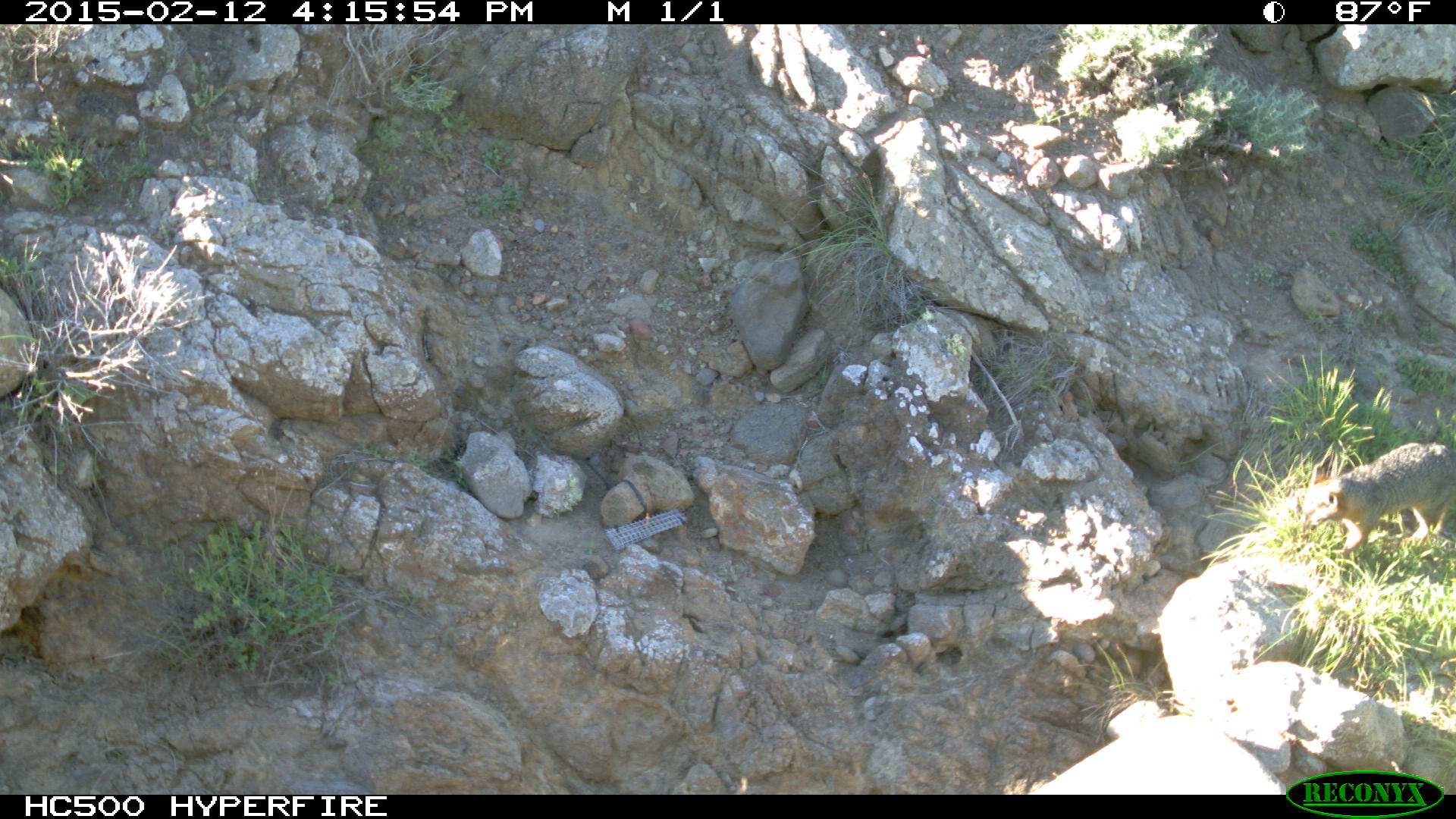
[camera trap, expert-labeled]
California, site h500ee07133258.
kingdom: Animalia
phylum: Chordata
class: Mammalia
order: Carnivora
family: Canidae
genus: Urocyon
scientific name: Urocyon littoralis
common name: island fox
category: fox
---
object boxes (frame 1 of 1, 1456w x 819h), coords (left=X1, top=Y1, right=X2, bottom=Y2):
fox: (left=1299, top=441, right=1455, bottom=552)